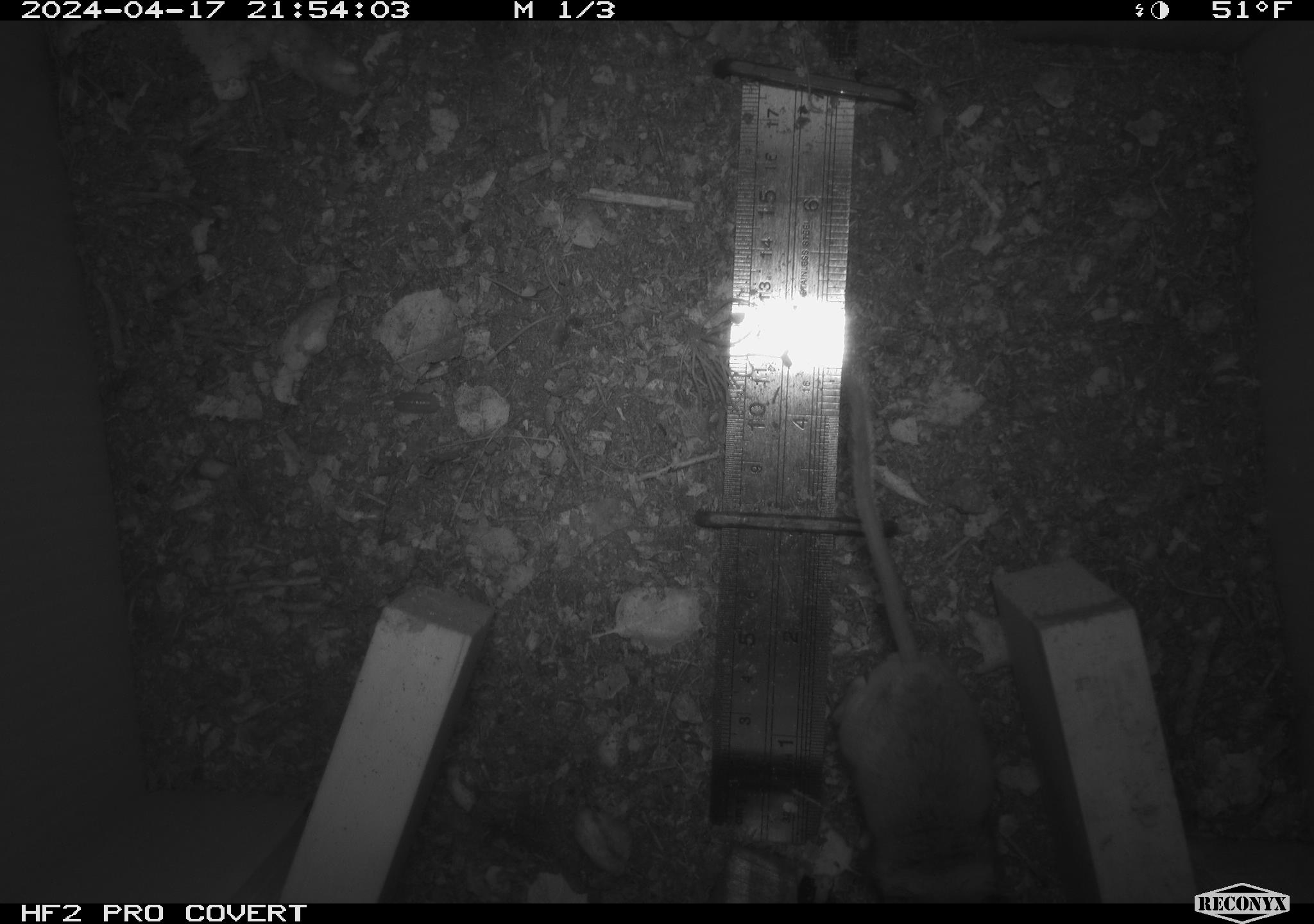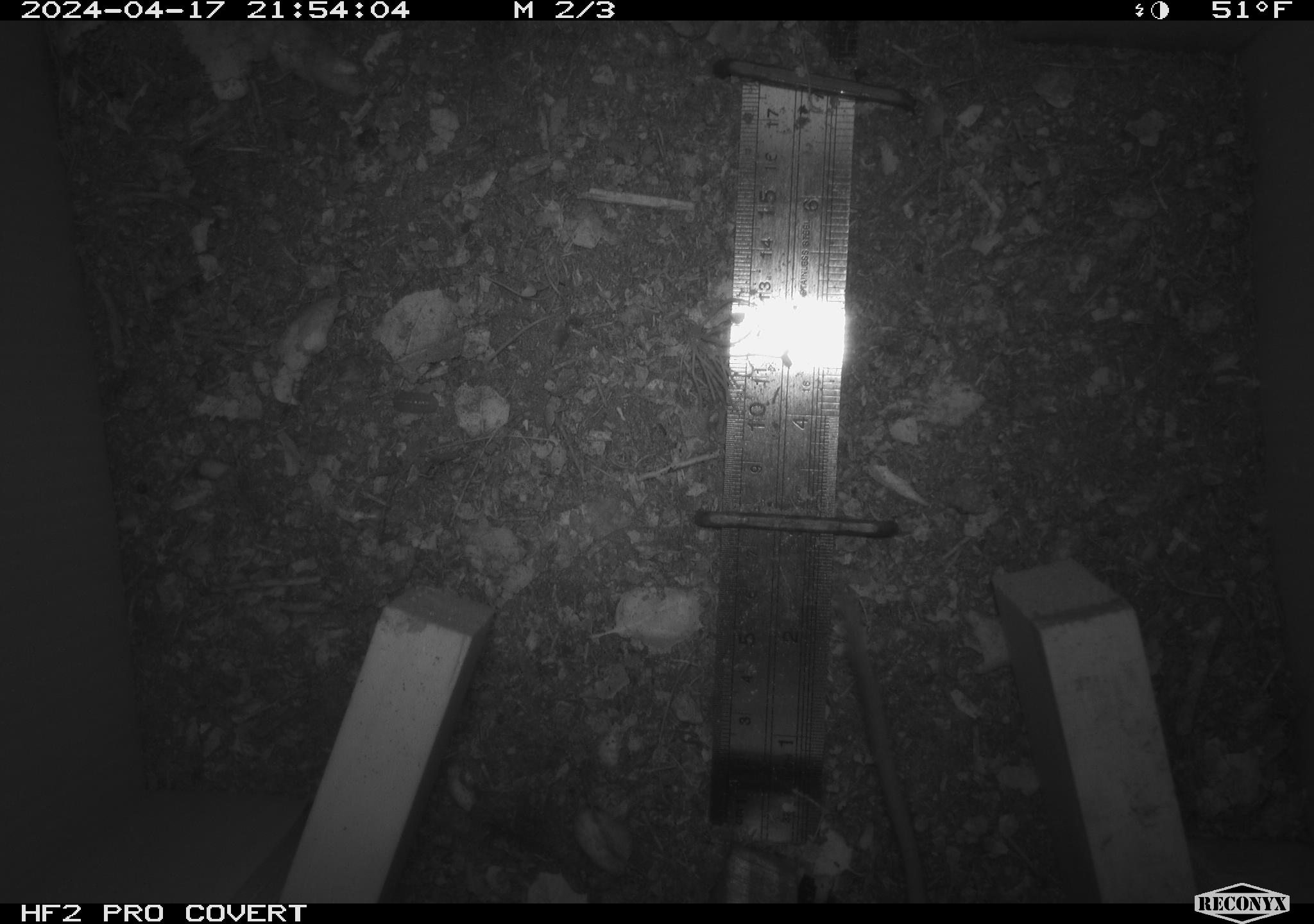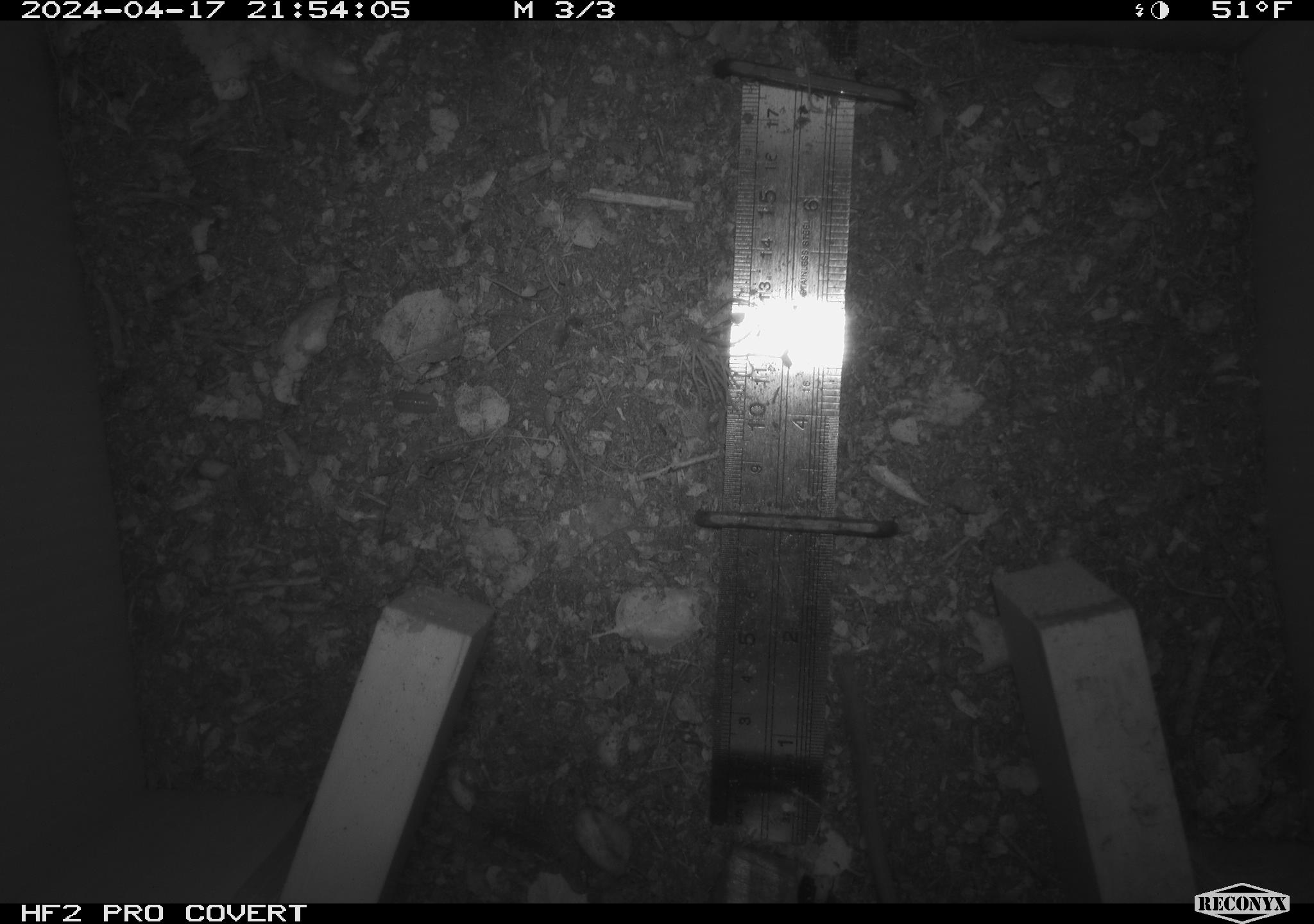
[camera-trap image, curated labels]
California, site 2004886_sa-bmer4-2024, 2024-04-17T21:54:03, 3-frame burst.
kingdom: Animalia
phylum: Chordata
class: Mammalia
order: Rodentia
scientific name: Rodentia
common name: mouse species